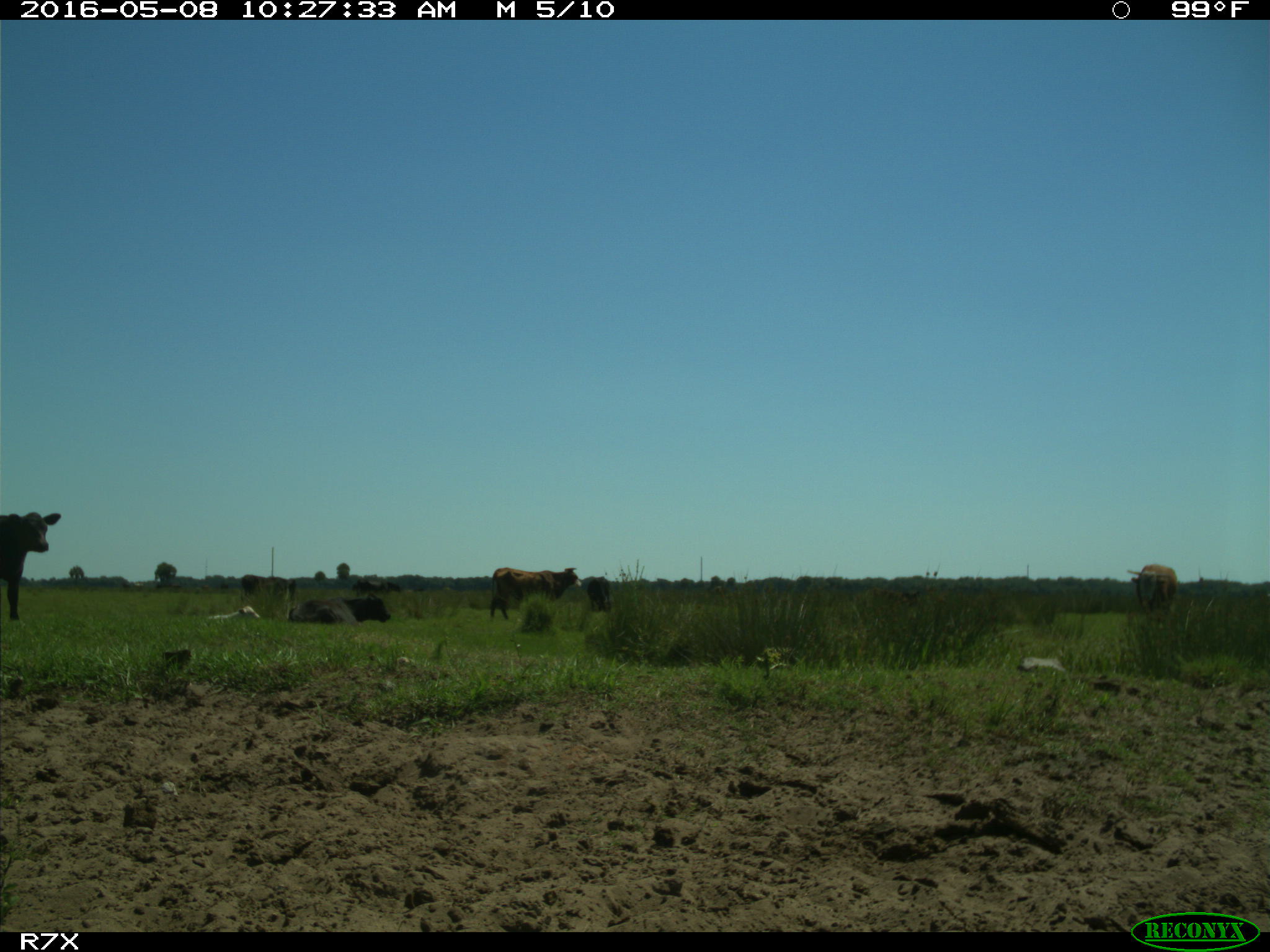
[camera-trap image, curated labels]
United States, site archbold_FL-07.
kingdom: Animalia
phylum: Chordata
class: Mammalia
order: Artiodactyla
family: Bovidae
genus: Bos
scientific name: Bos taurus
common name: domestic cow